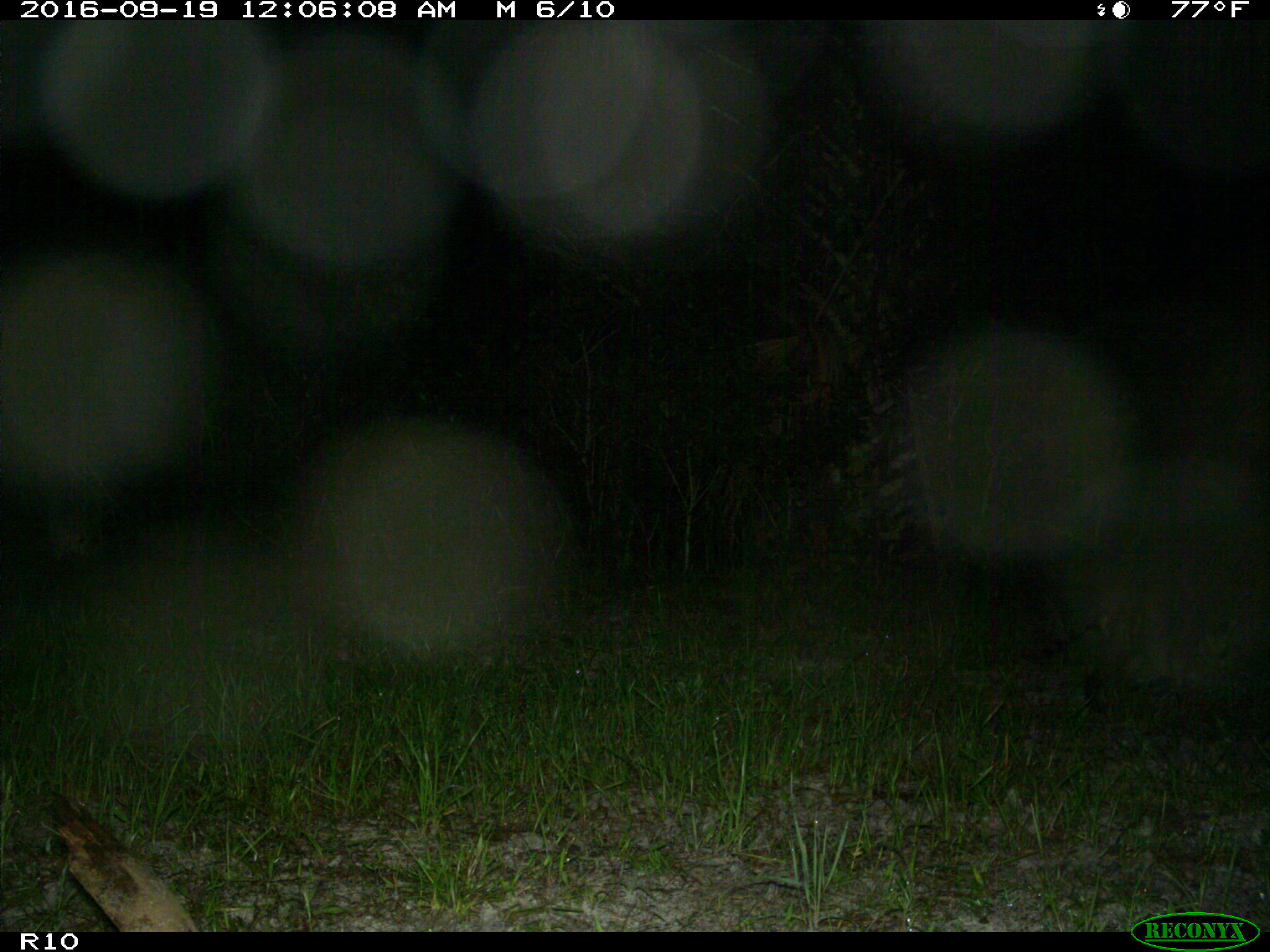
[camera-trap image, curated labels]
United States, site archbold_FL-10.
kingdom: Animalia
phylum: Chordata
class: Mammalia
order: Carnivora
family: Procyonidae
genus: Procyon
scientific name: Procyon lotor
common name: common raccoon